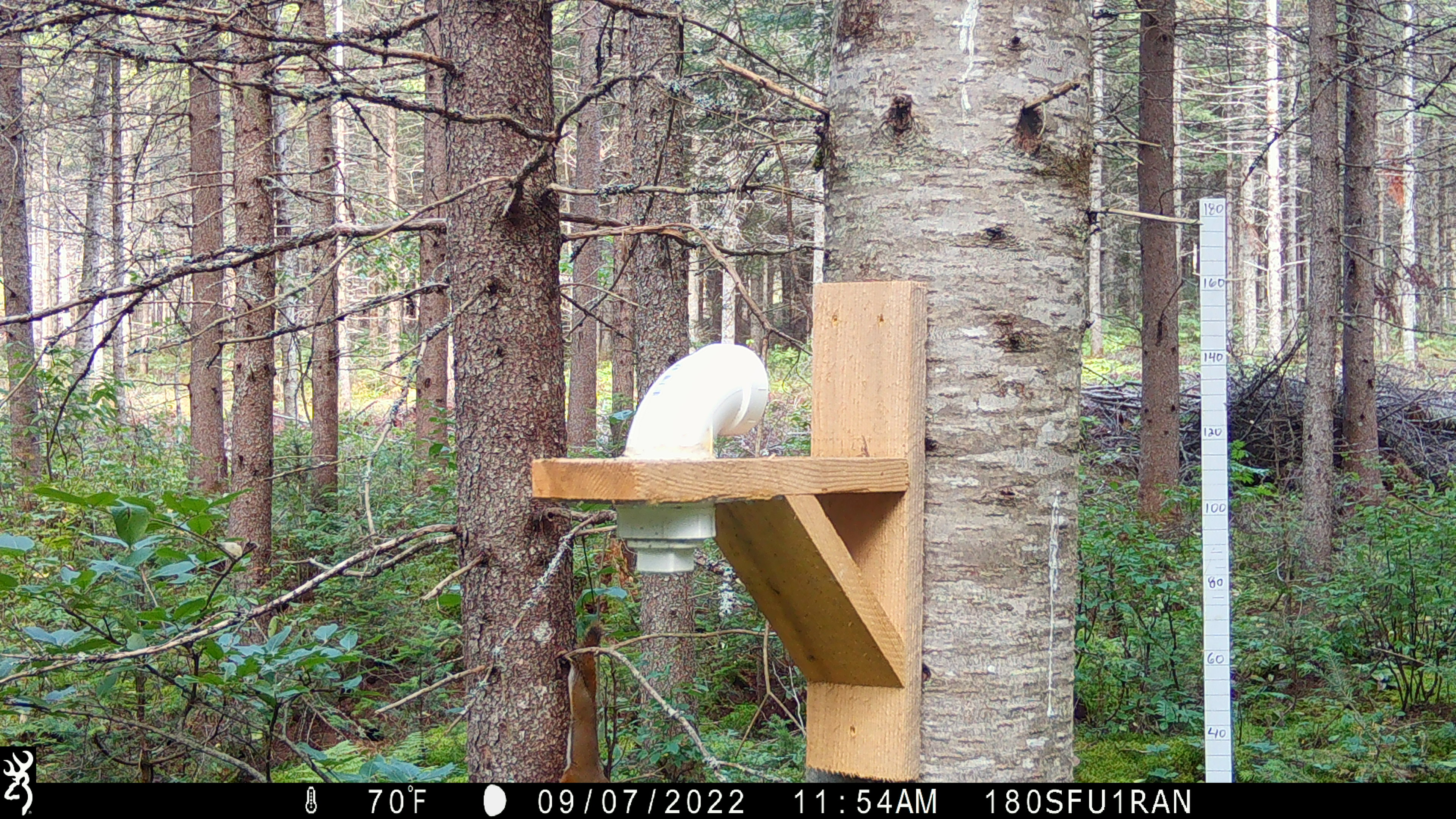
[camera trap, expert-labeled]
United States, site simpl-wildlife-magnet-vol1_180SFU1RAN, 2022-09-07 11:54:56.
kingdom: Animalia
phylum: Chordata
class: Mammalia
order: Rodentia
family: Sciuridae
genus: Tamiasciurus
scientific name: Tamiasciurus hudsonicus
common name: red squirrel